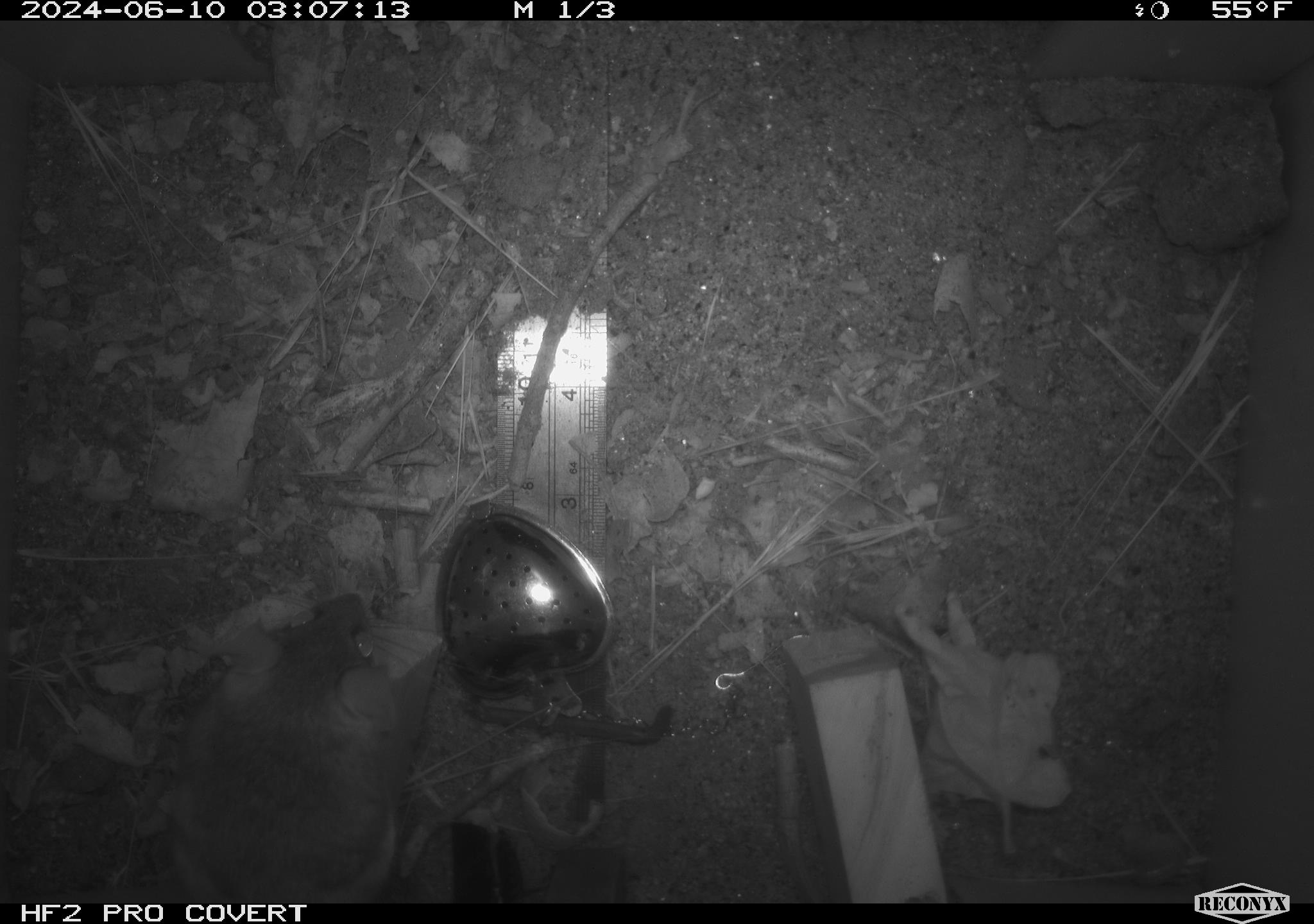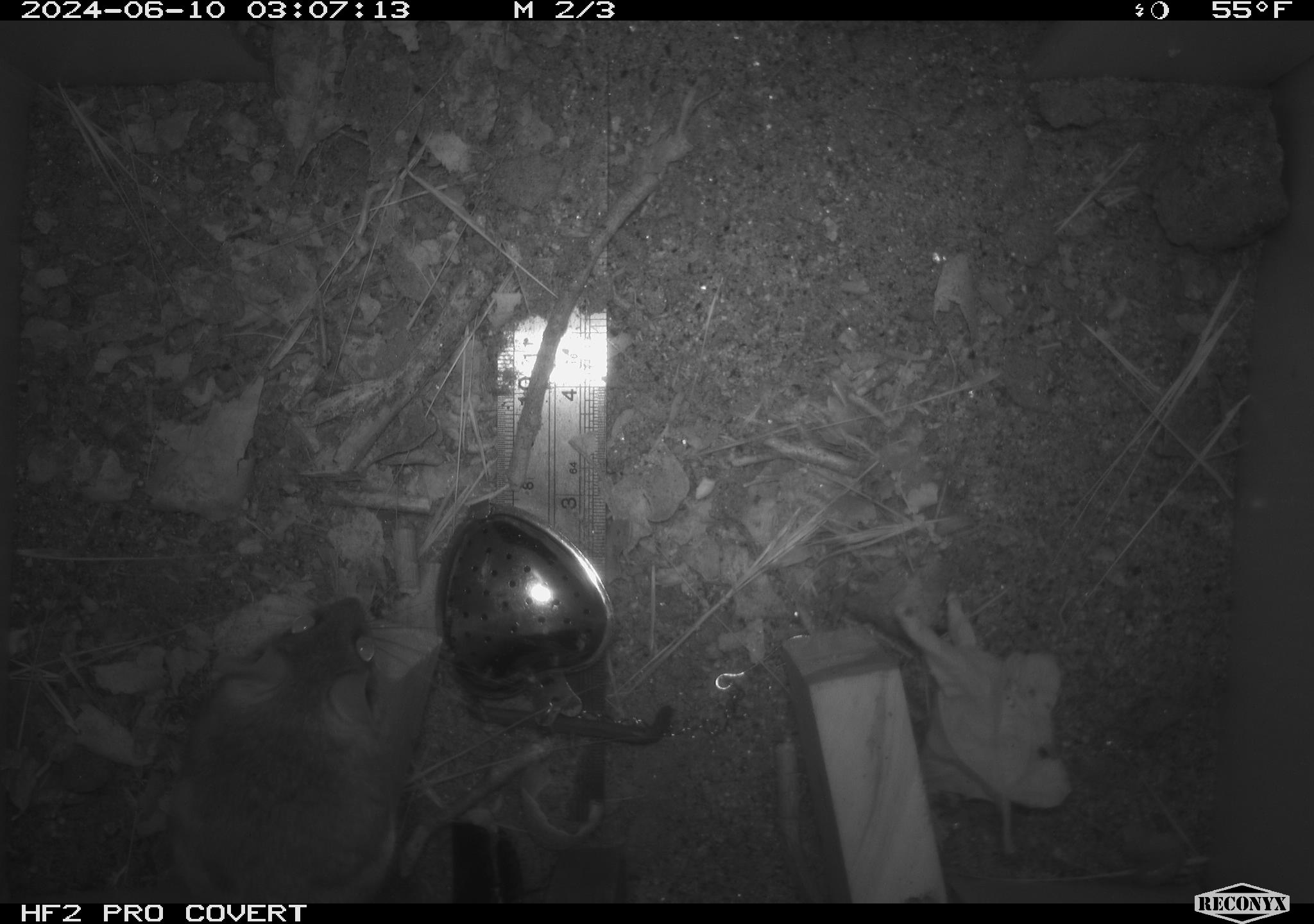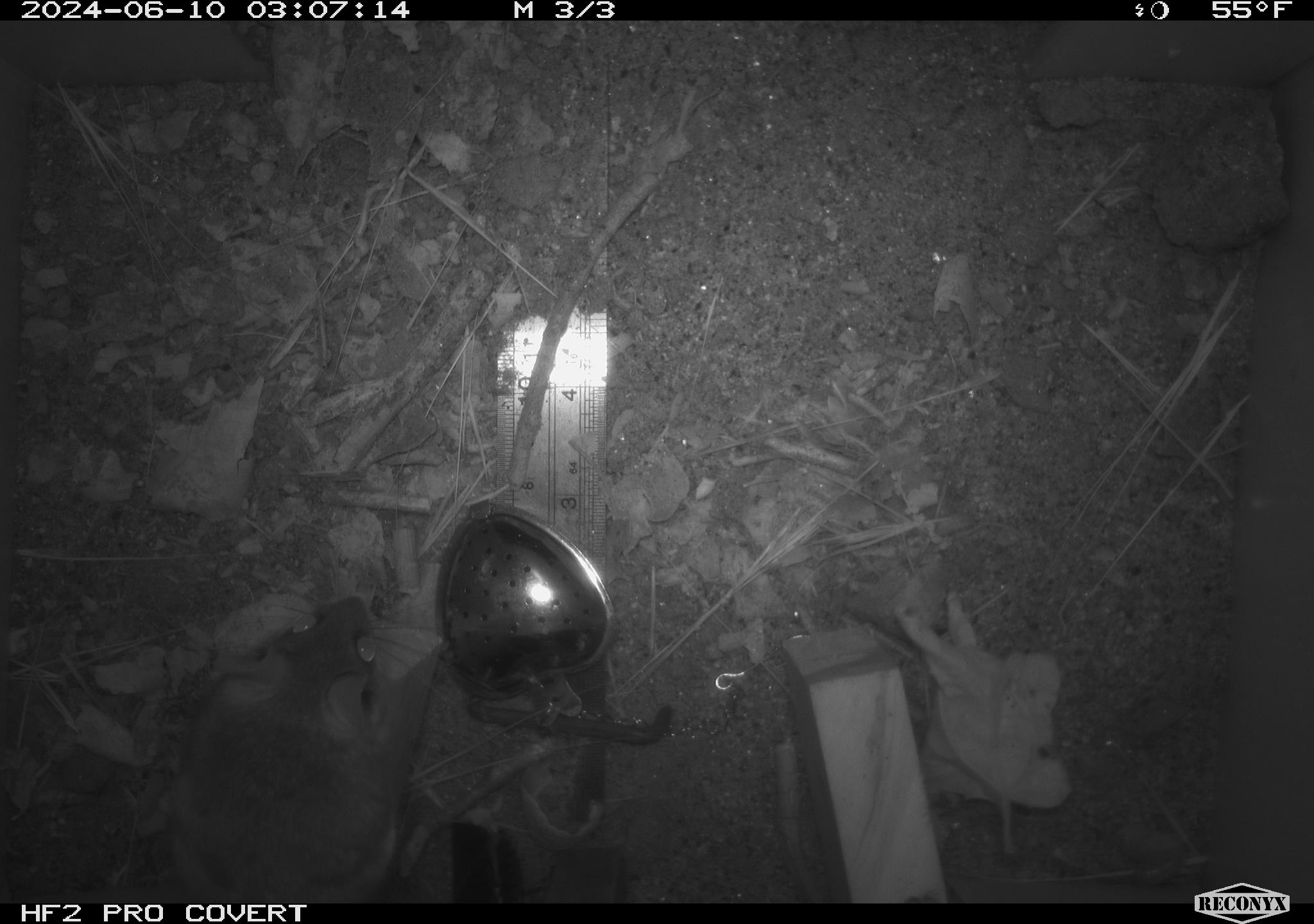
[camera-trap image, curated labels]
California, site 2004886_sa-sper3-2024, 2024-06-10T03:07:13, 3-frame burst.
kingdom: Animalia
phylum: Chordata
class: Mammalia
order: Rodentia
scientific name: Rodentia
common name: mouse species